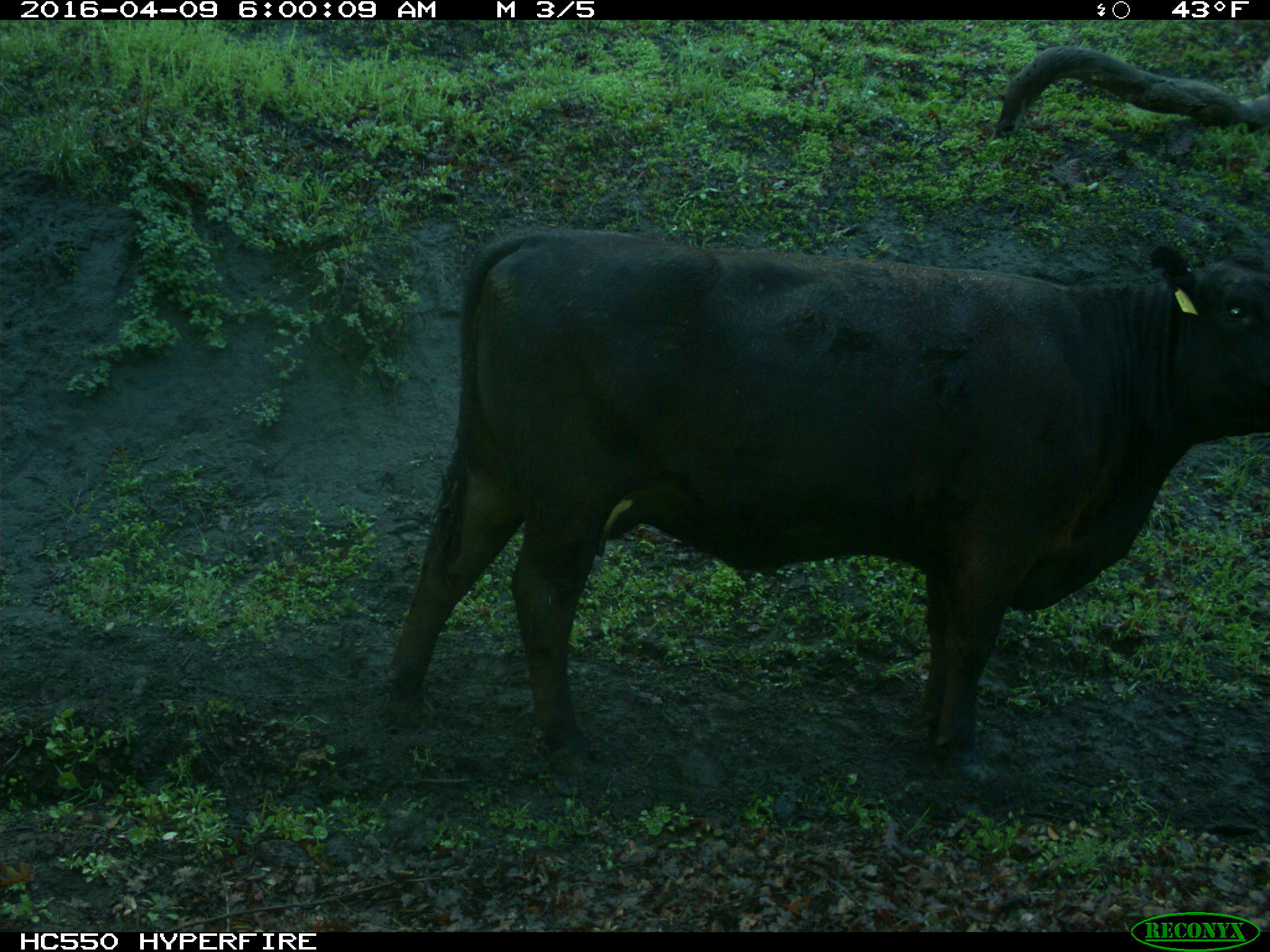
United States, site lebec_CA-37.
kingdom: Animalia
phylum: Chordata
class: Mammalia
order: Artiodactyla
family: Bovidae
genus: Bos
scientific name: Bos taurus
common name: domestic cow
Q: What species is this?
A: Bos taurus (domestic cow).